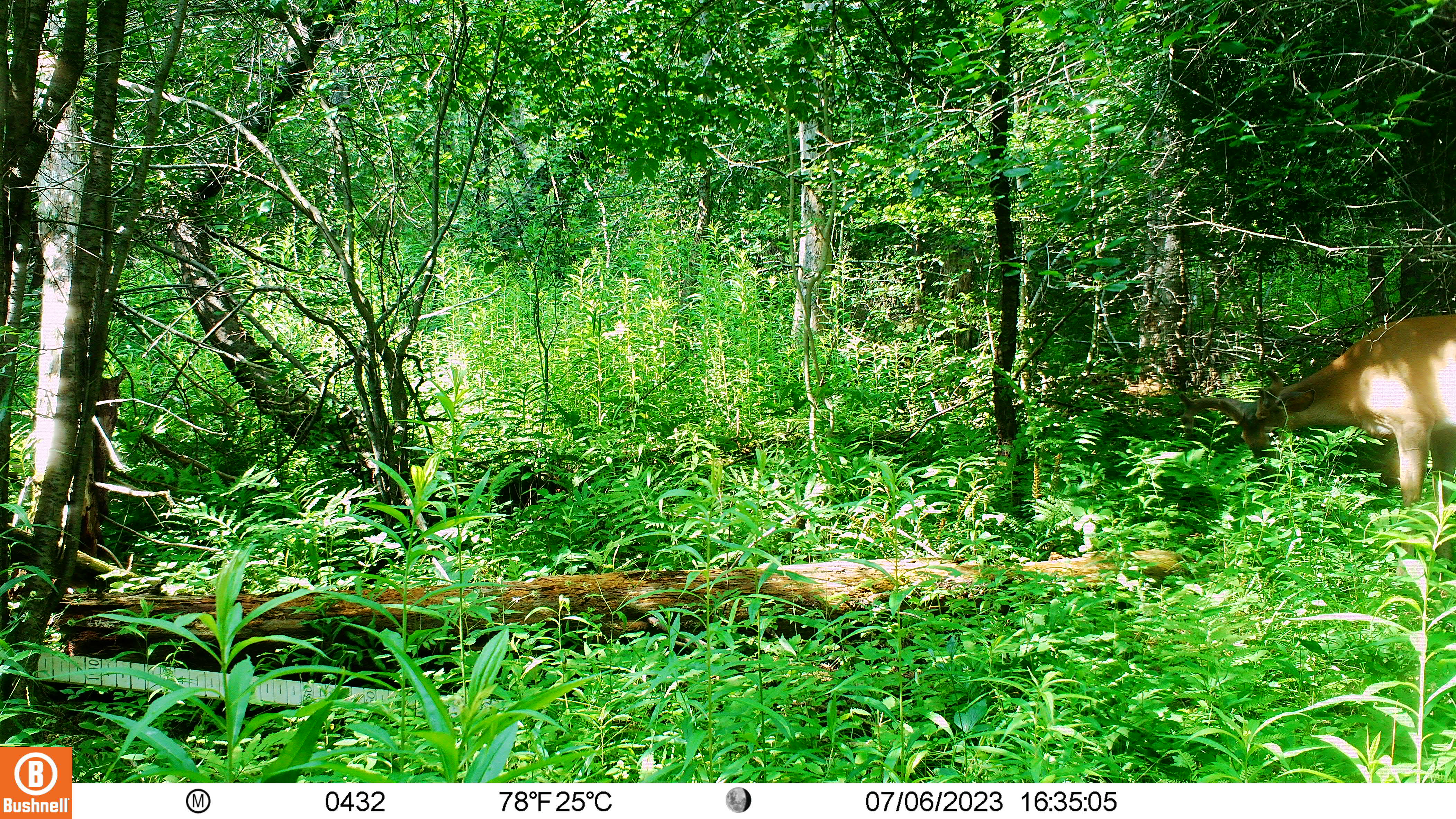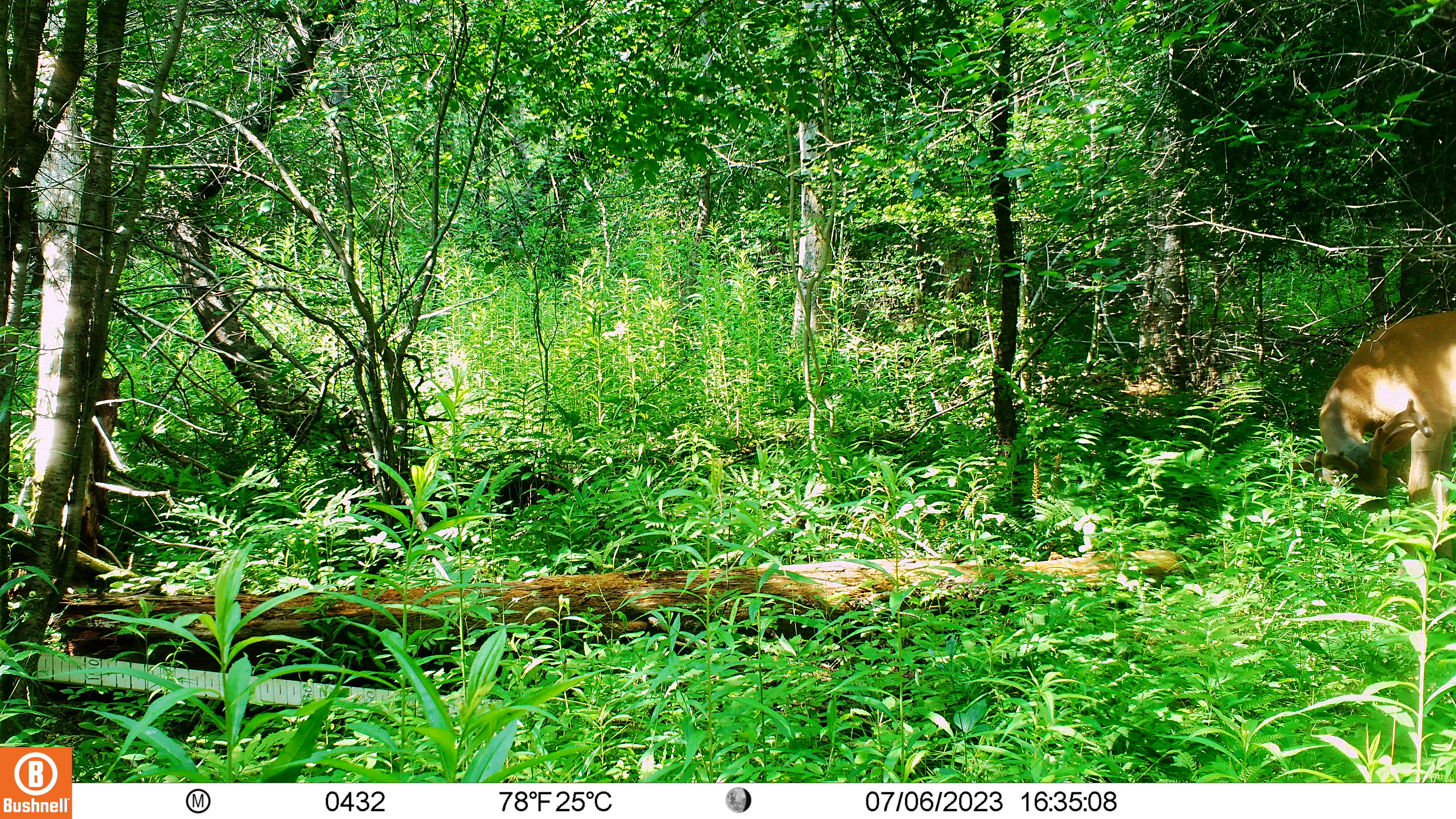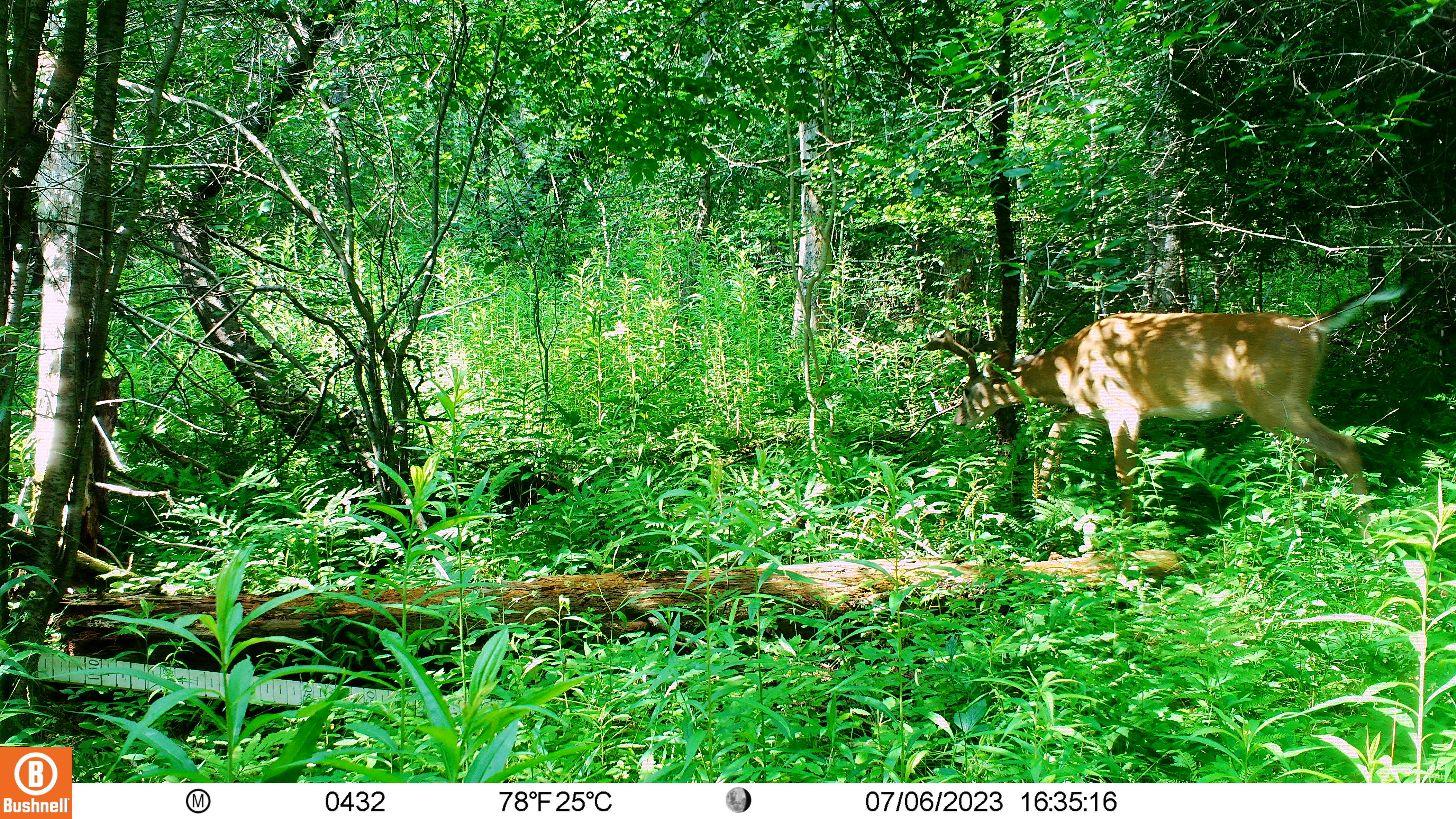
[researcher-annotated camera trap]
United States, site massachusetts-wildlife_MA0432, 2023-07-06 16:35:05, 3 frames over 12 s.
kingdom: Animalia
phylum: Chordata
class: Mammalia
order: Artiodactyla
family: Cervidae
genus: Odocoileus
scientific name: Odocoileus virginianus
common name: white-tailed deer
White-tailed deer (Odocoileus virginianus).